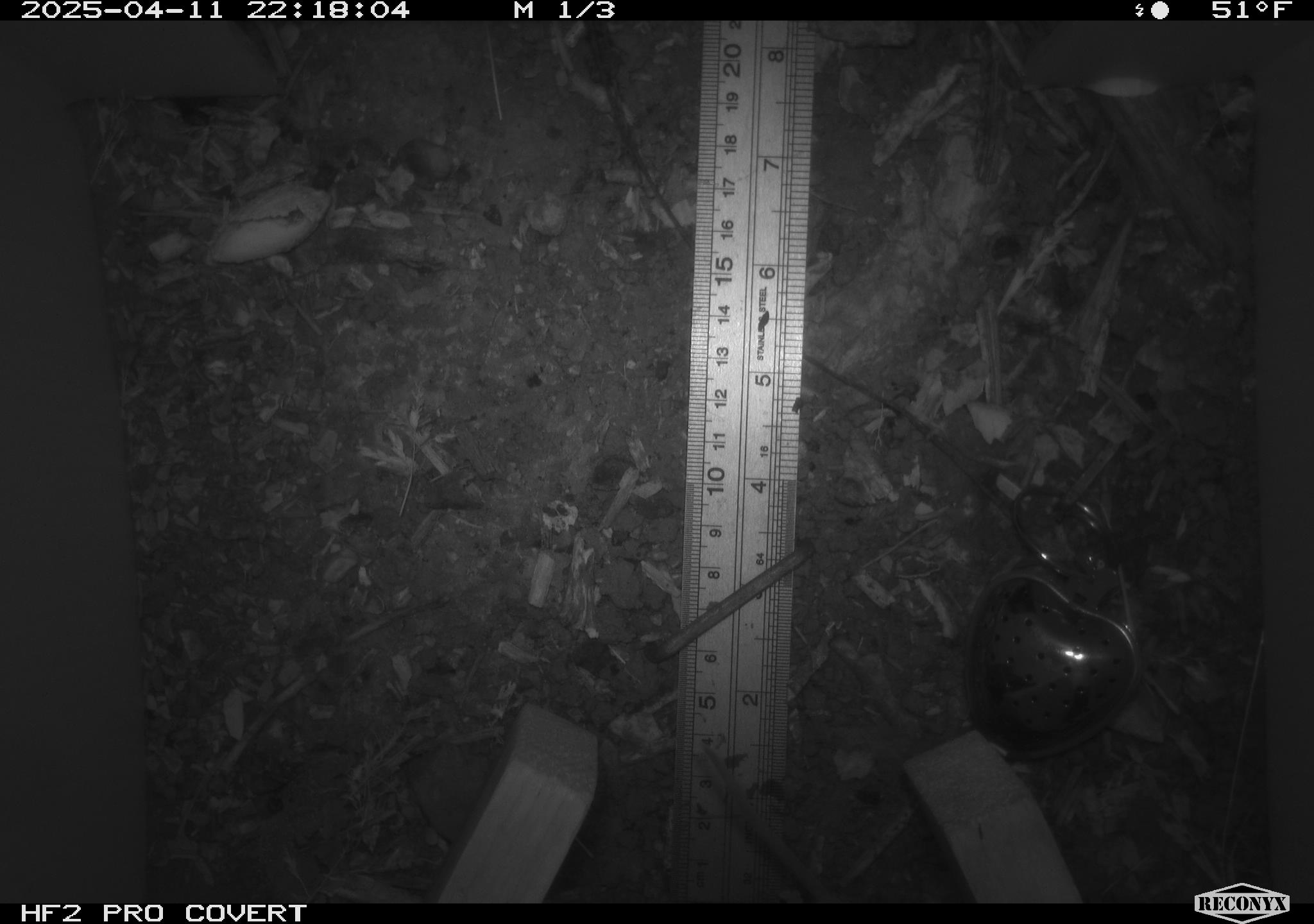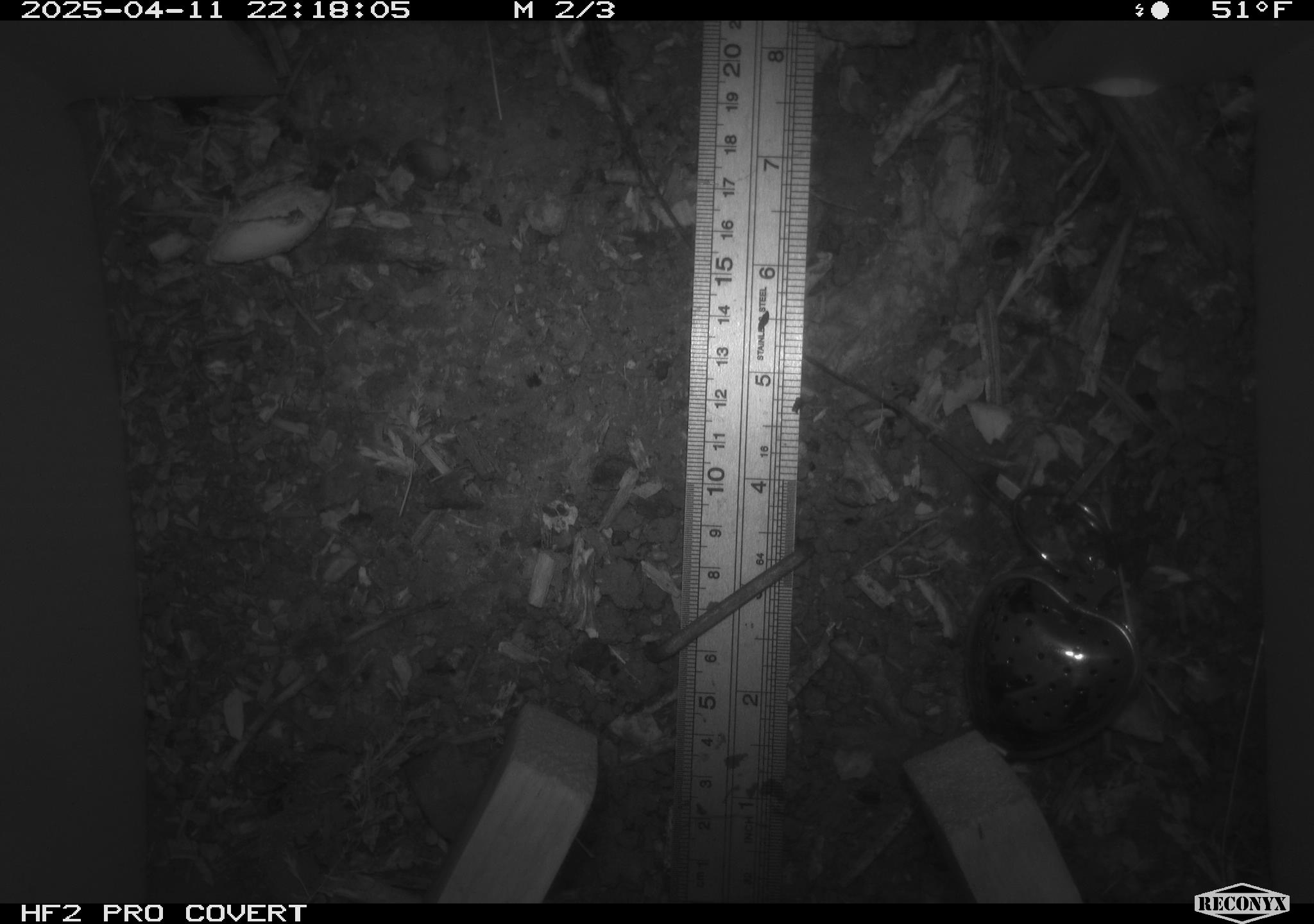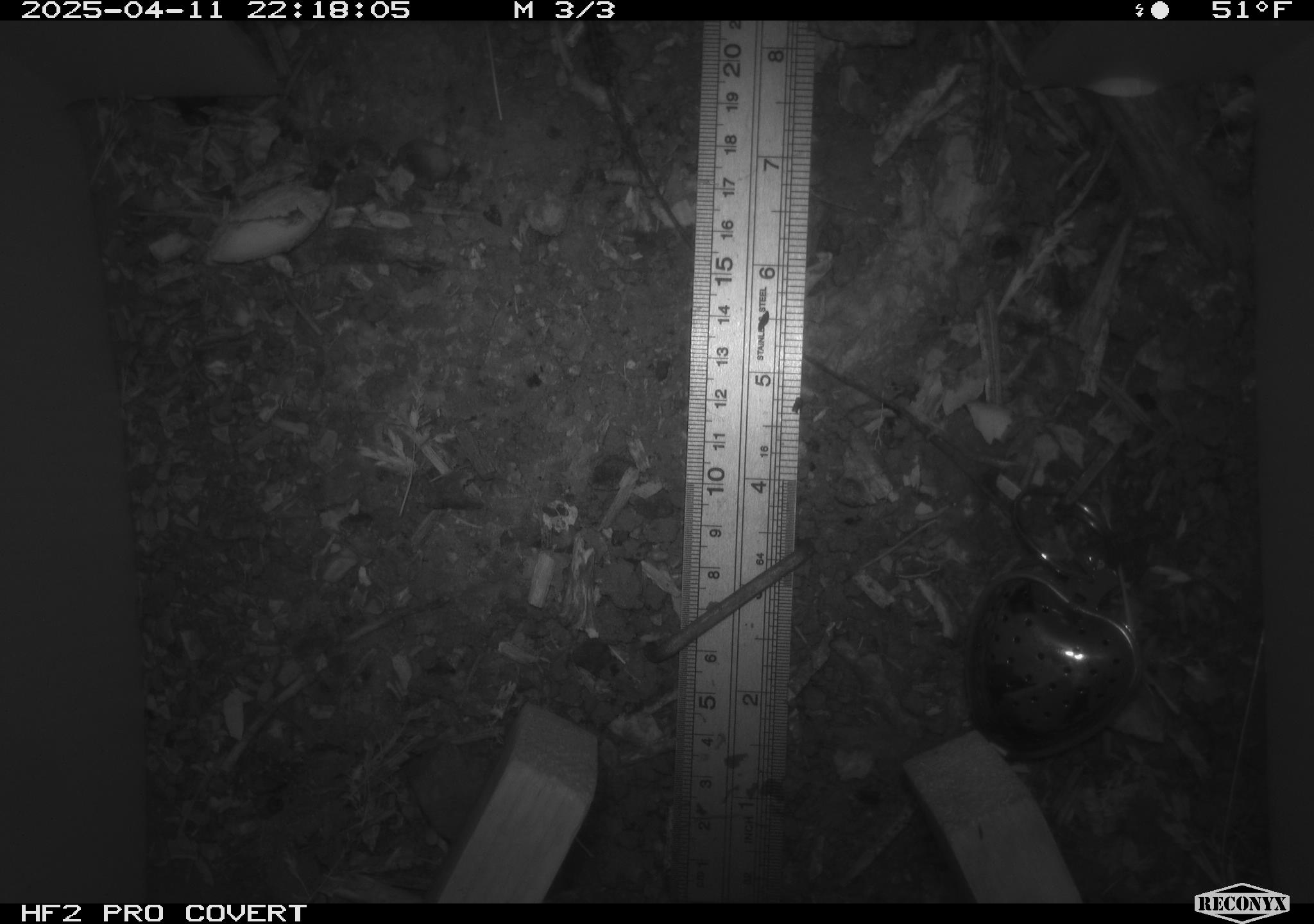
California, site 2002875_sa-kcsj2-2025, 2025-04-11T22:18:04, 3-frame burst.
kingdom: Animalia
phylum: Chordata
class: Mammalia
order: Rodentia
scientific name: Rodentia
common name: rodent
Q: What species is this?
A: Rodent (Rodentia).